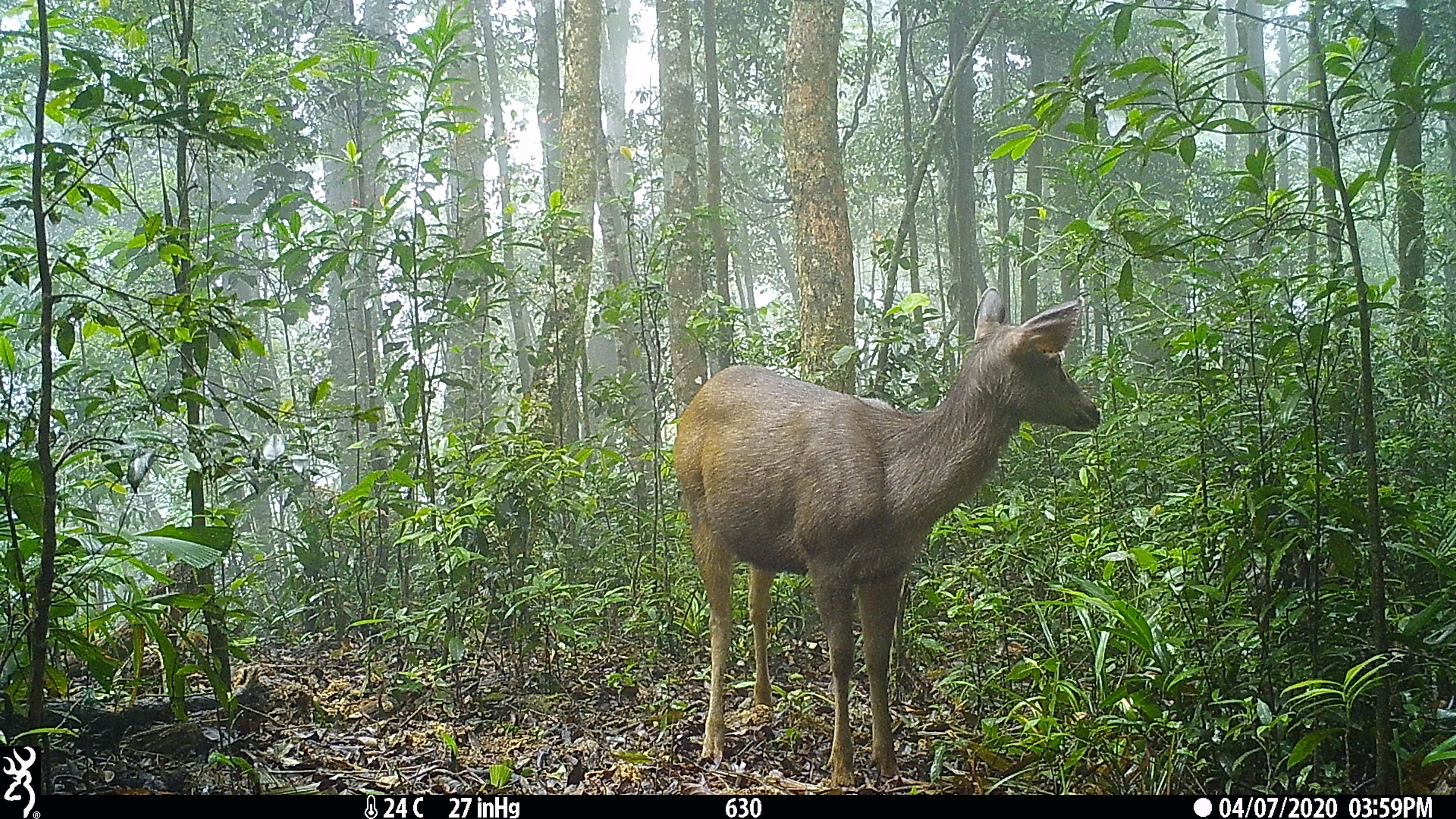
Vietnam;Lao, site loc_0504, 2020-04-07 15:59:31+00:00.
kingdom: Animalia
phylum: Chordata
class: Mammalia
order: Artiodactyla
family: Cervidae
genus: Rusa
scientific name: Rusa unicolor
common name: sambar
Sambar (Rusa unicolor). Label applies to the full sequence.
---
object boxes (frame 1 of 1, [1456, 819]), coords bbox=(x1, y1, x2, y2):
sambar: bbox=(671, 285, 1102, 787)